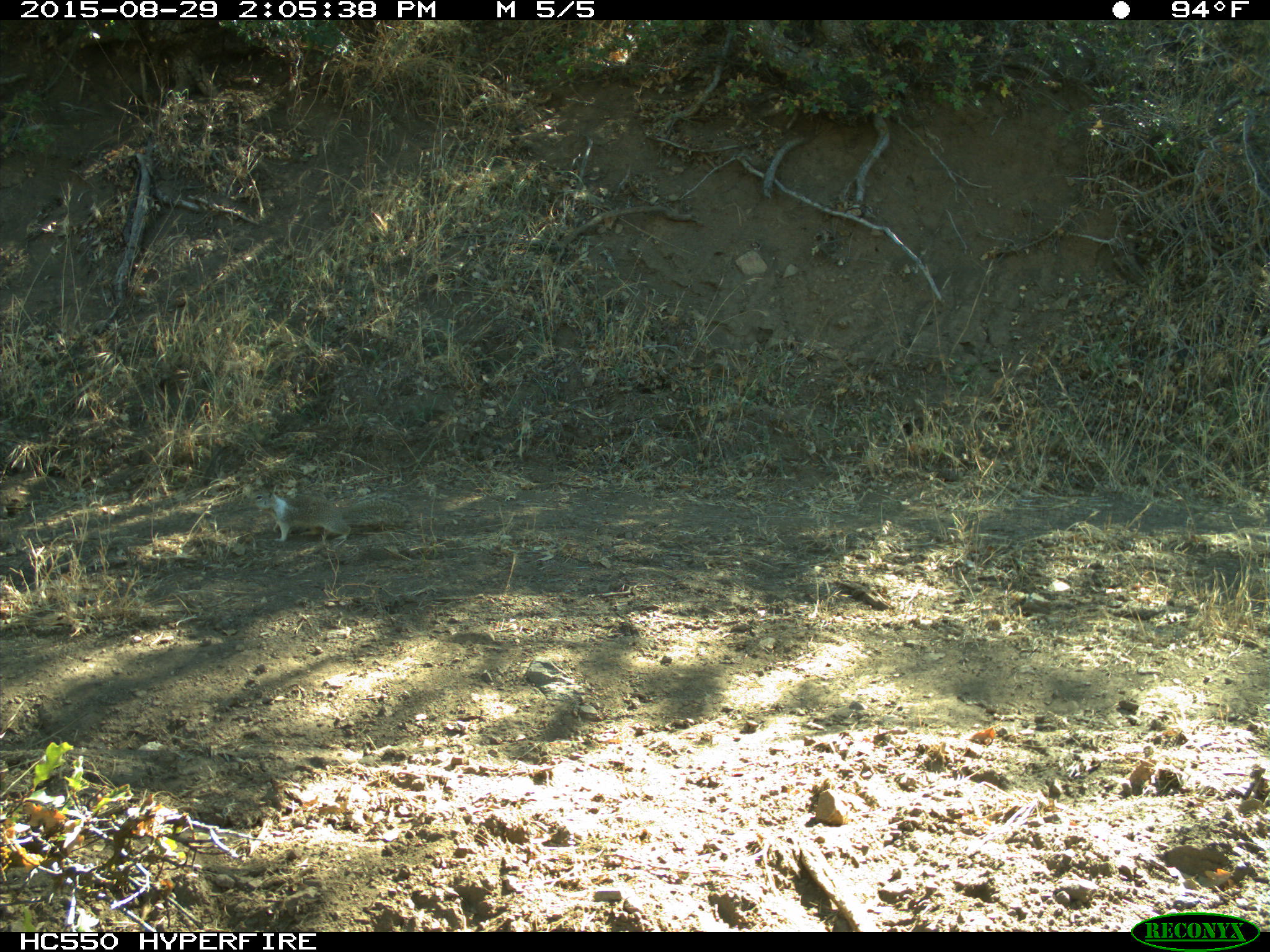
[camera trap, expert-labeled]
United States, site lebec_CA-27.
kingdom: Animalia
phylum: Chordata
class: Mammalia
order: Rodentia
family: Sciuridae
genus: Otospermophilus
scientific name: Otospermophilus beecheyi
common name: california ground squirrel